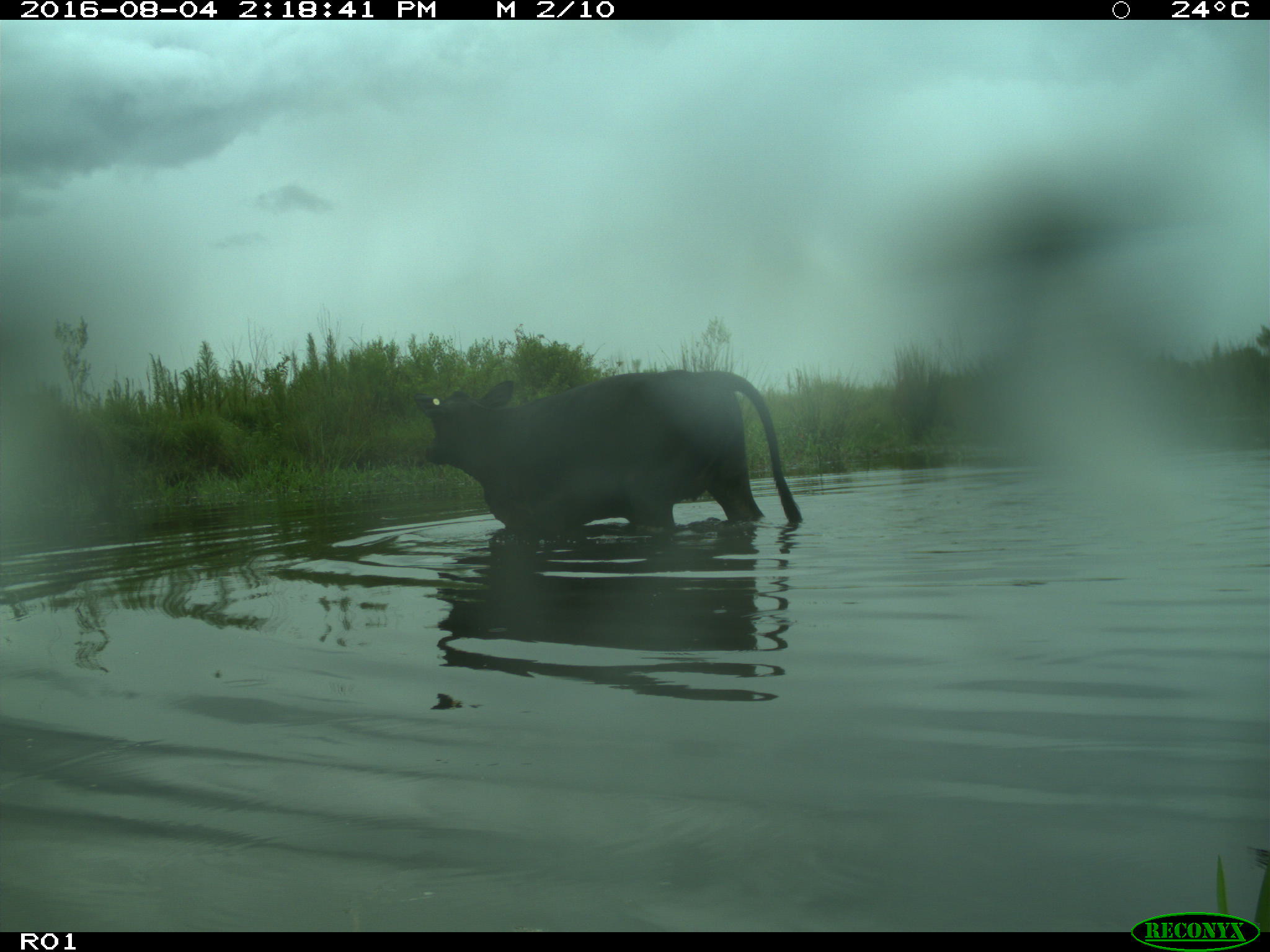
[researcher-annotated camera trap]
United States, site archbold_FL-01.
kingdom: Animalia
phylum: Chordata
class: Mammalia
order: Artiodactyla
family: Bovidae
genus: Bos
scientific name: Bos taurus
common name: domestic cow